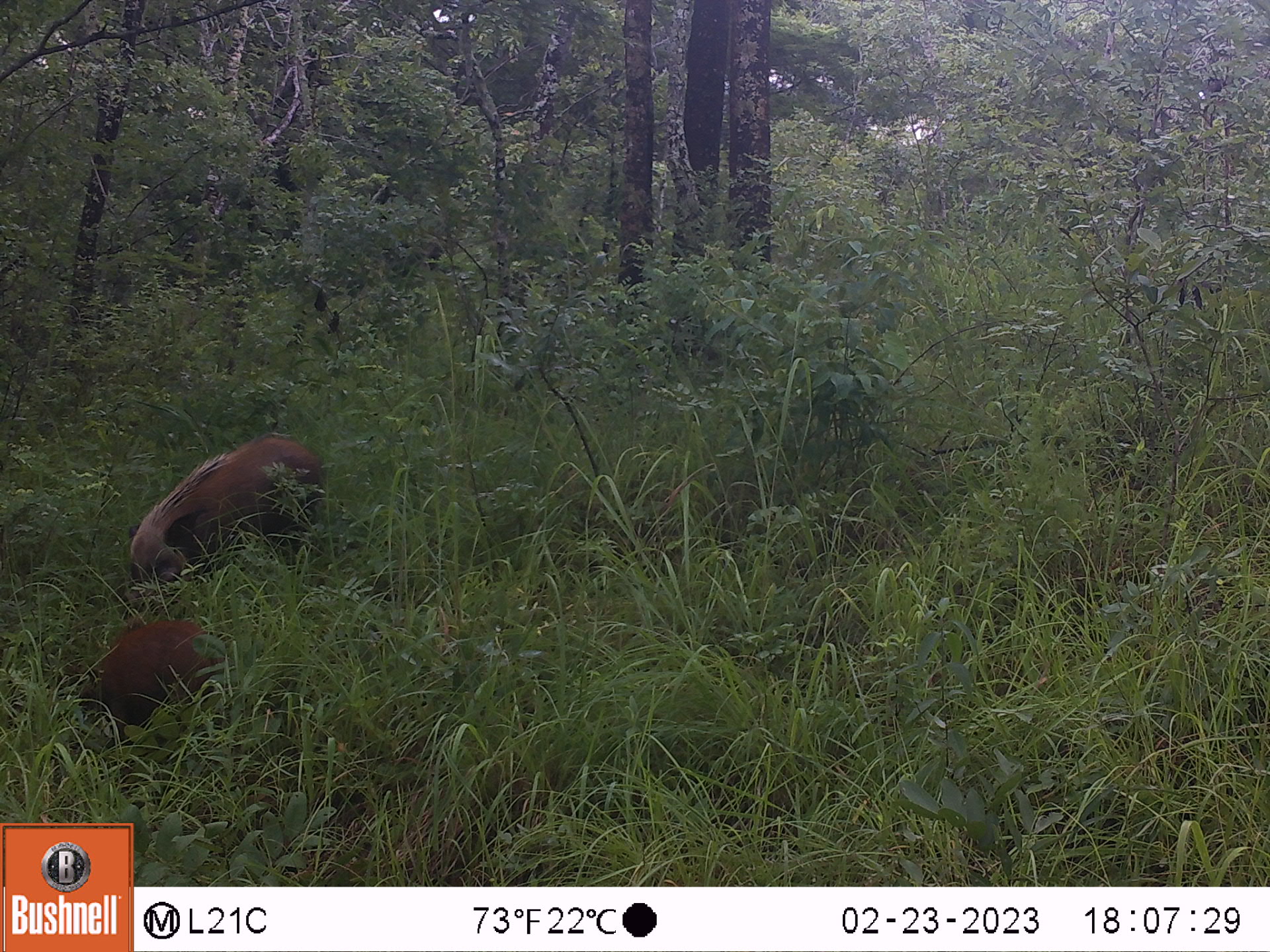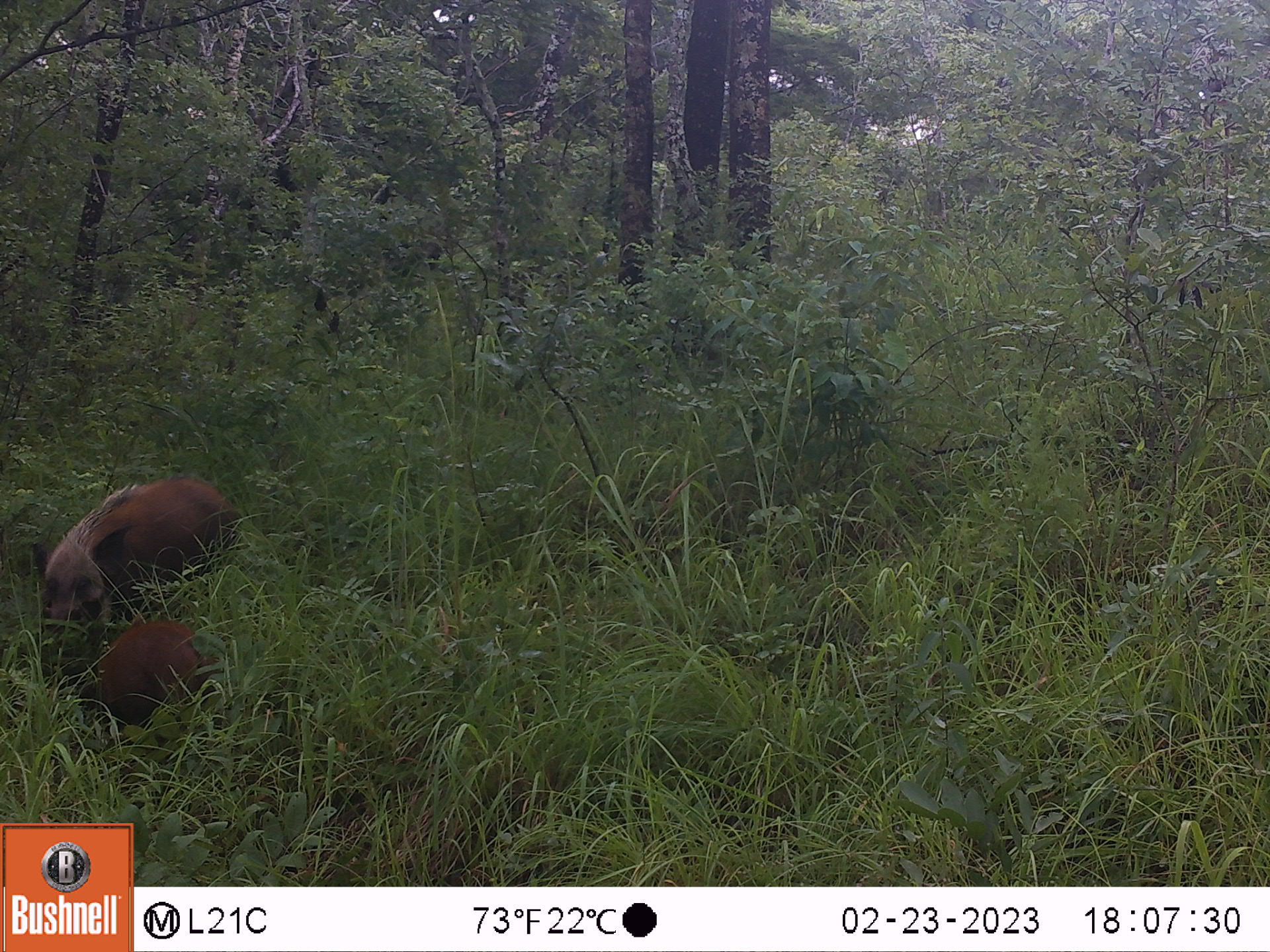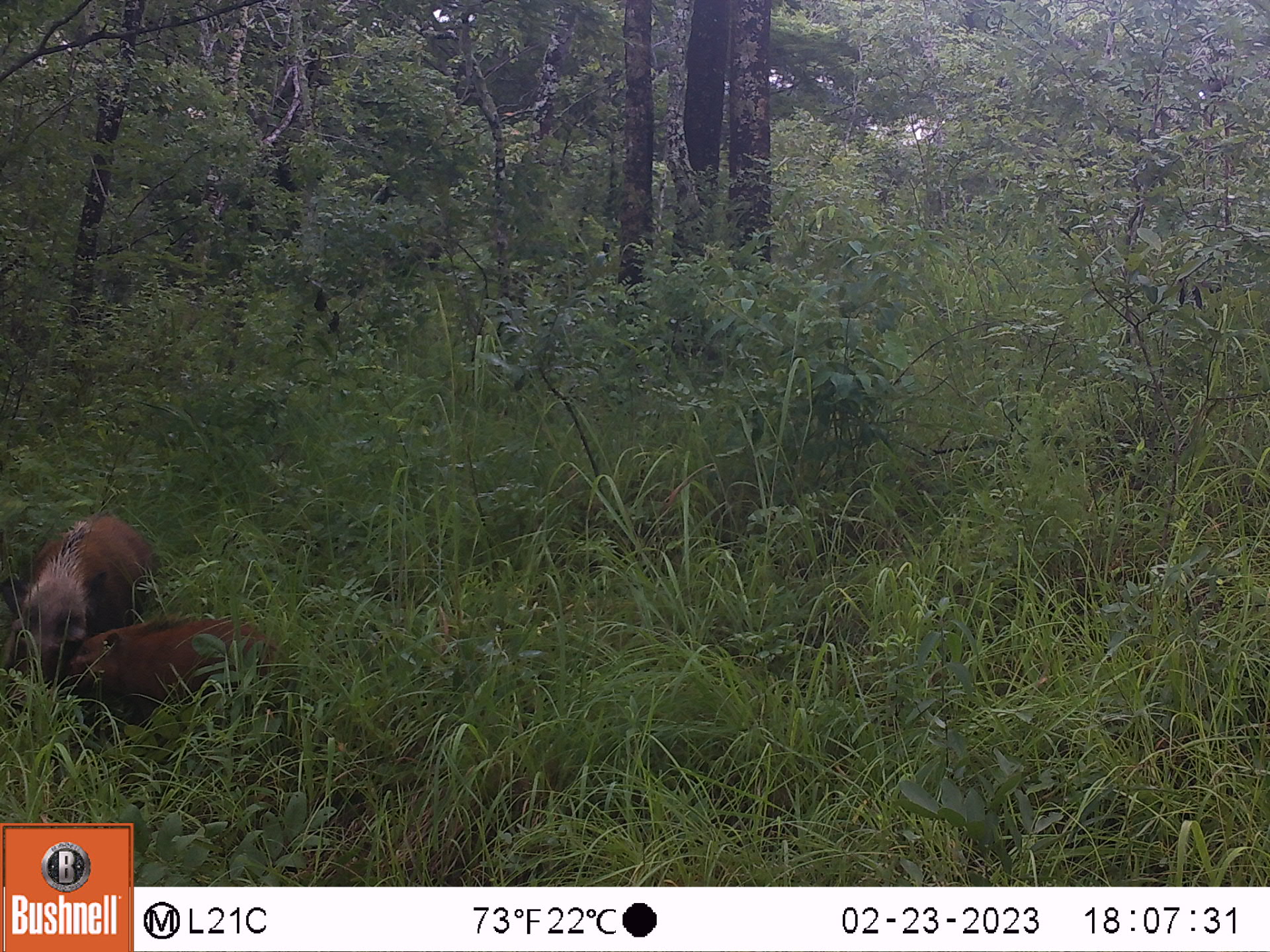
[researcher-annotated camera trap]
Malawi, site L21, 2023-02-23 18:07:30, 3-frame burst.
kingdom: Animalia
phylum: Chordata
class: Mammalia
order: Artiodactyla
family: Suidae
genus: Potamochoerus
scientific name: Potamochoerus larvatus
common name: bushpig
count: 2